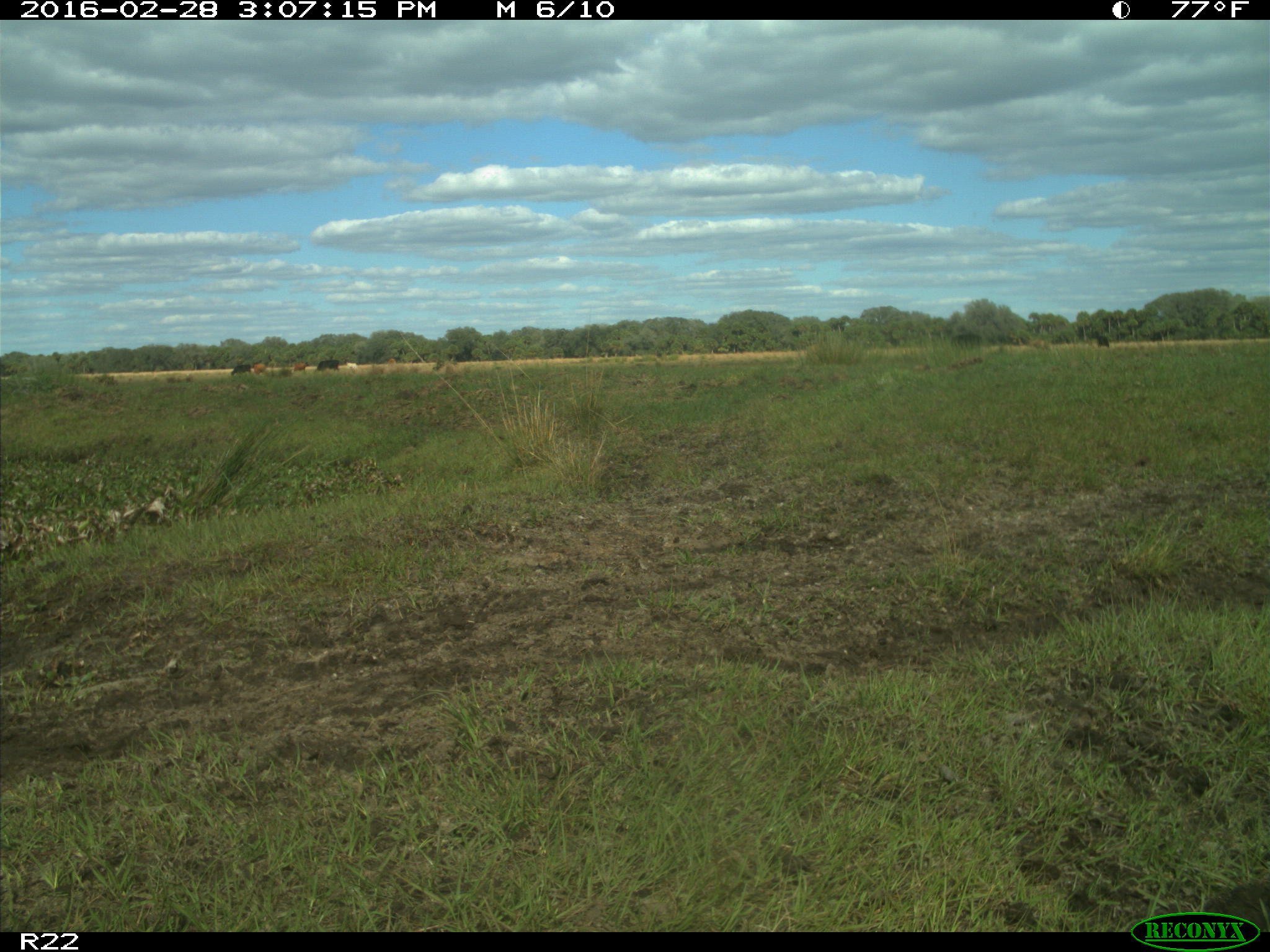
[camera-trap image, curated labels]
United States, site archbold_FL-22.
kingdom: Animalia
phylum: Chordata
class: Mammalia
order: Artiodactyla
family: Bovidae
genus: Bos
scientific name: Bos taurus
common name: domestic cow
Bos taurus (domestic cow).